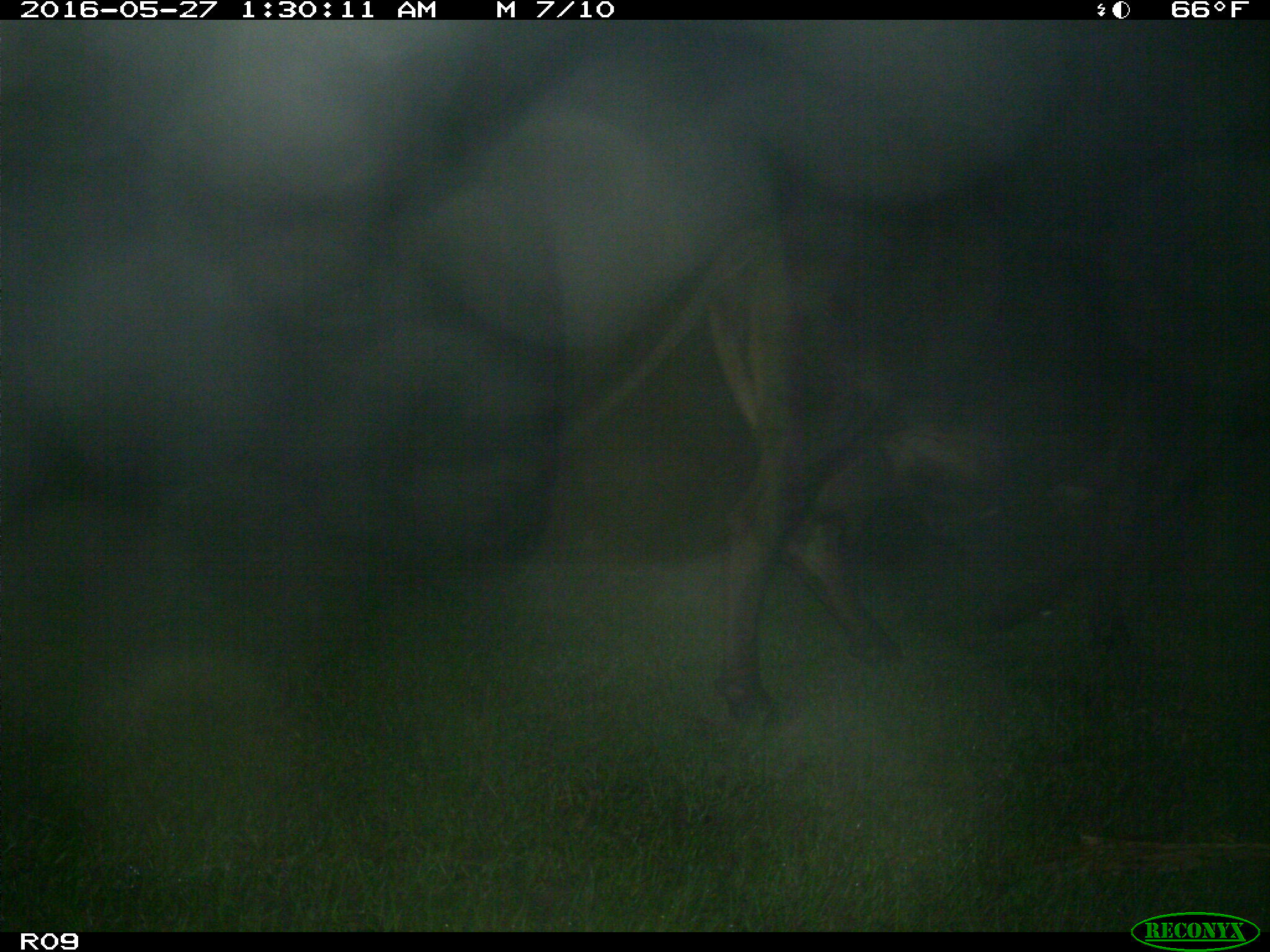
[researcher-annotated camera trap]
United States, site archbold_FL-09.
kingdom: Animalia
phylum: Chordata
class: Mammalia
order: Artiodactyla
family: Bovidae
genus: Bos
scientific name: Bos taurus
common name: domestic cow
Bos taurus (domestic cow).